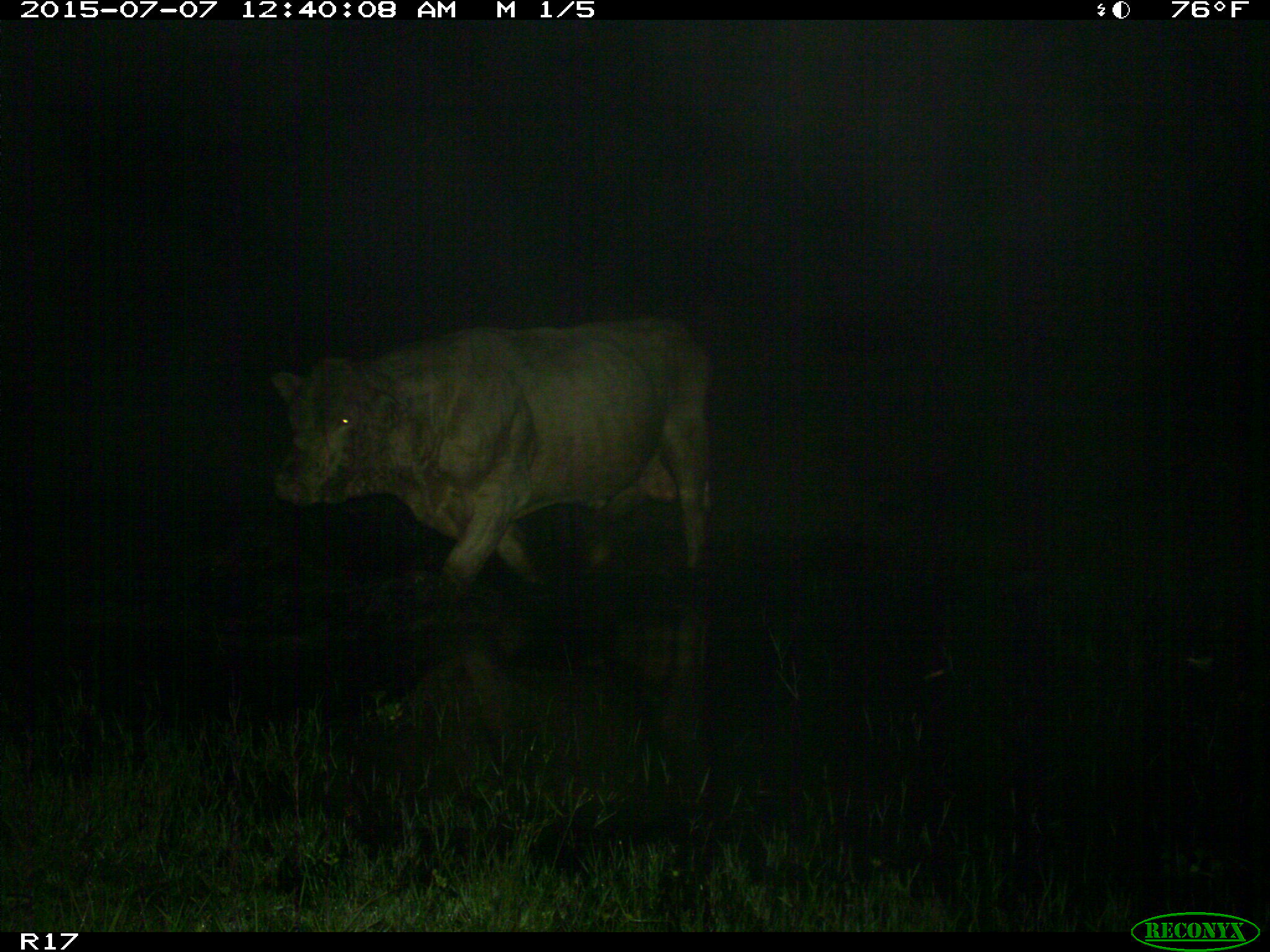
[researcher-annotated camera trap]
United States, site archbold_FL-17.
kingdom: Animalia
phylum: Chordata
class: Mammalia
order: Artiodactyla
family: Bovidae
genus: Bos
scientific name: Bos taurus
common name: domestic cow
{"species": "Bos taurus (domestic cow)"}